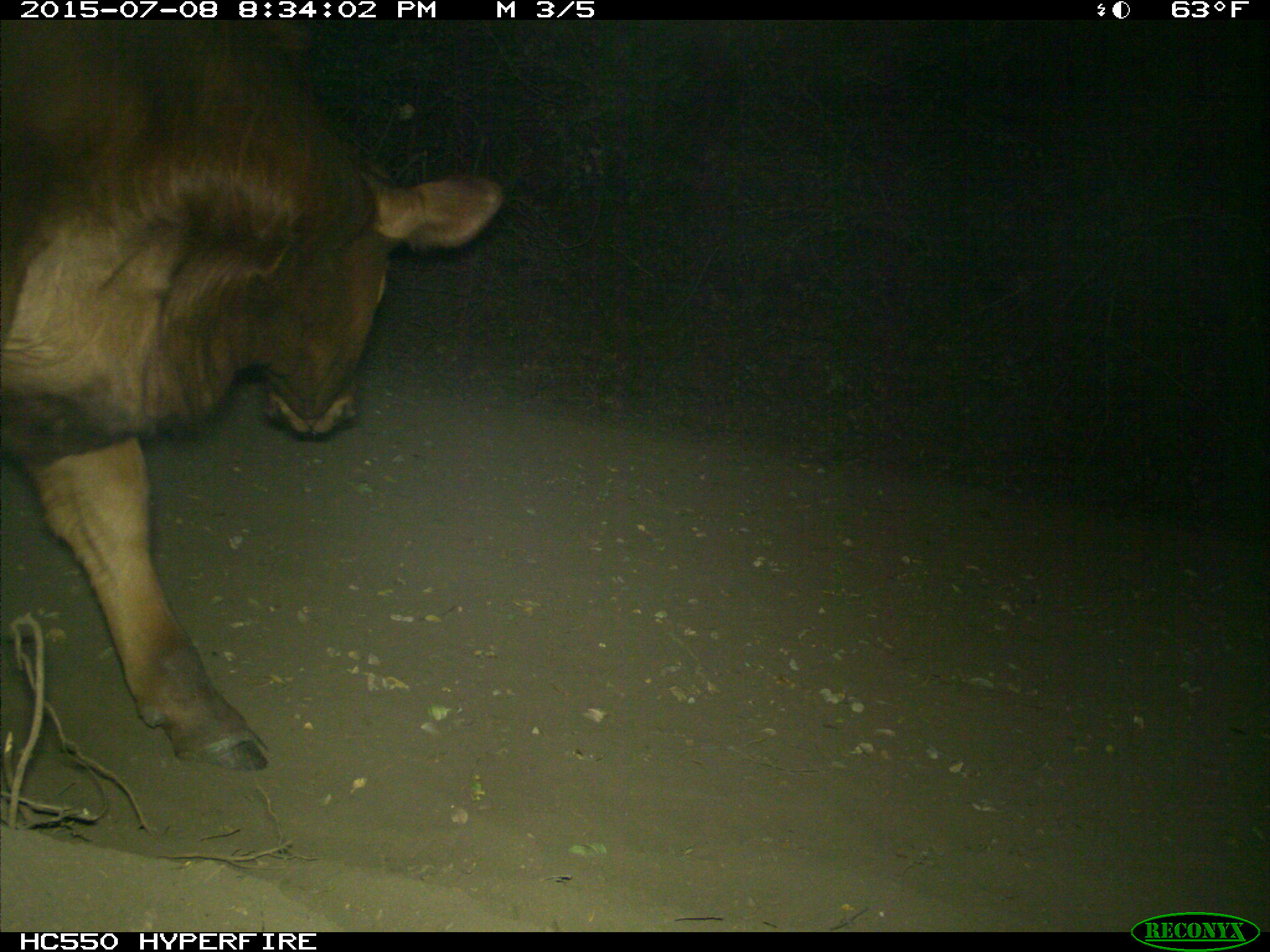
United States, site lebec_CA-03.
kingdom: Animalia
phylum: Chordata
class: Mammalia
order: Artiodactyla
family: Bovidae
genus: Bos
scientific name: Bos taurus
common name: domestic cow